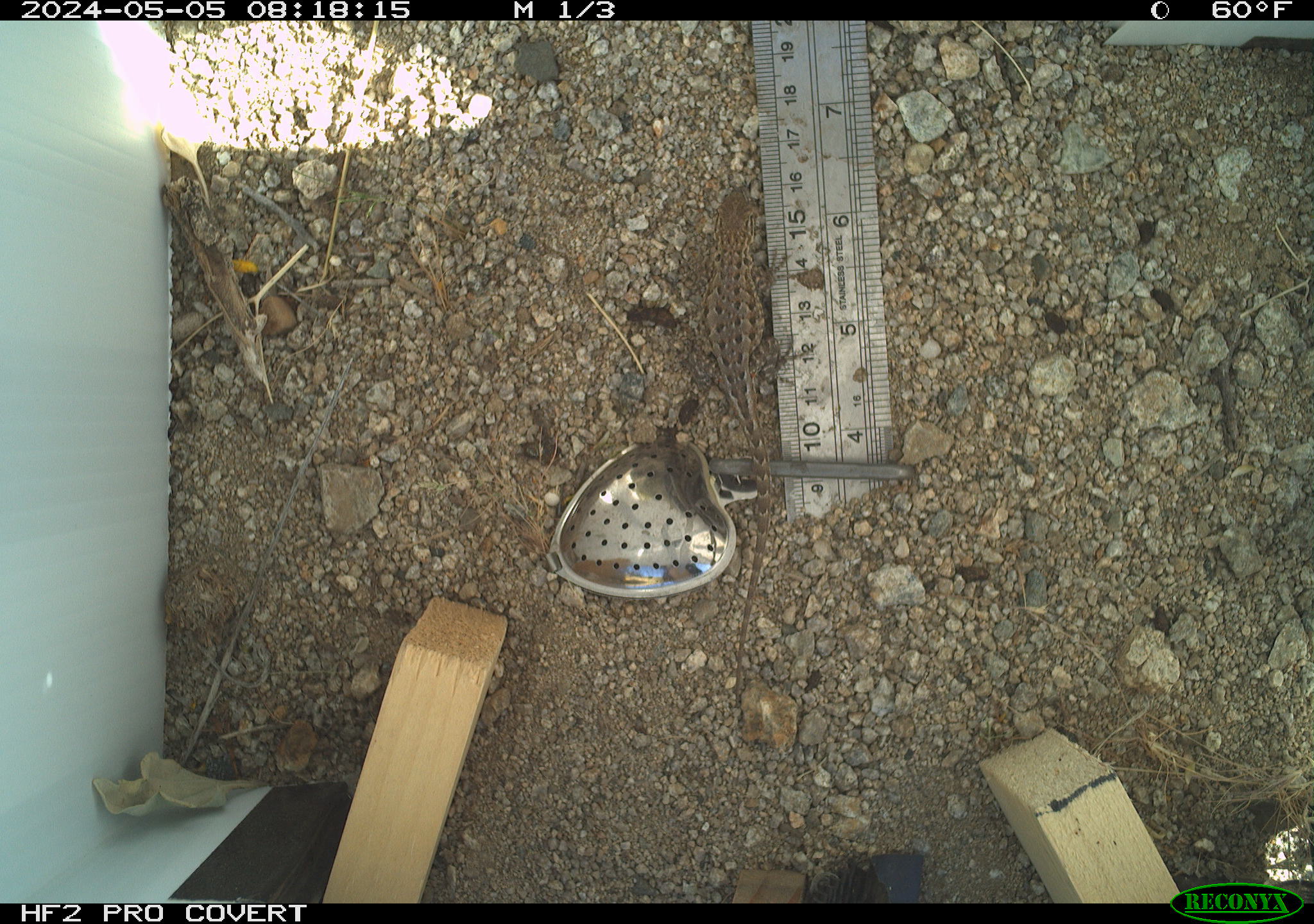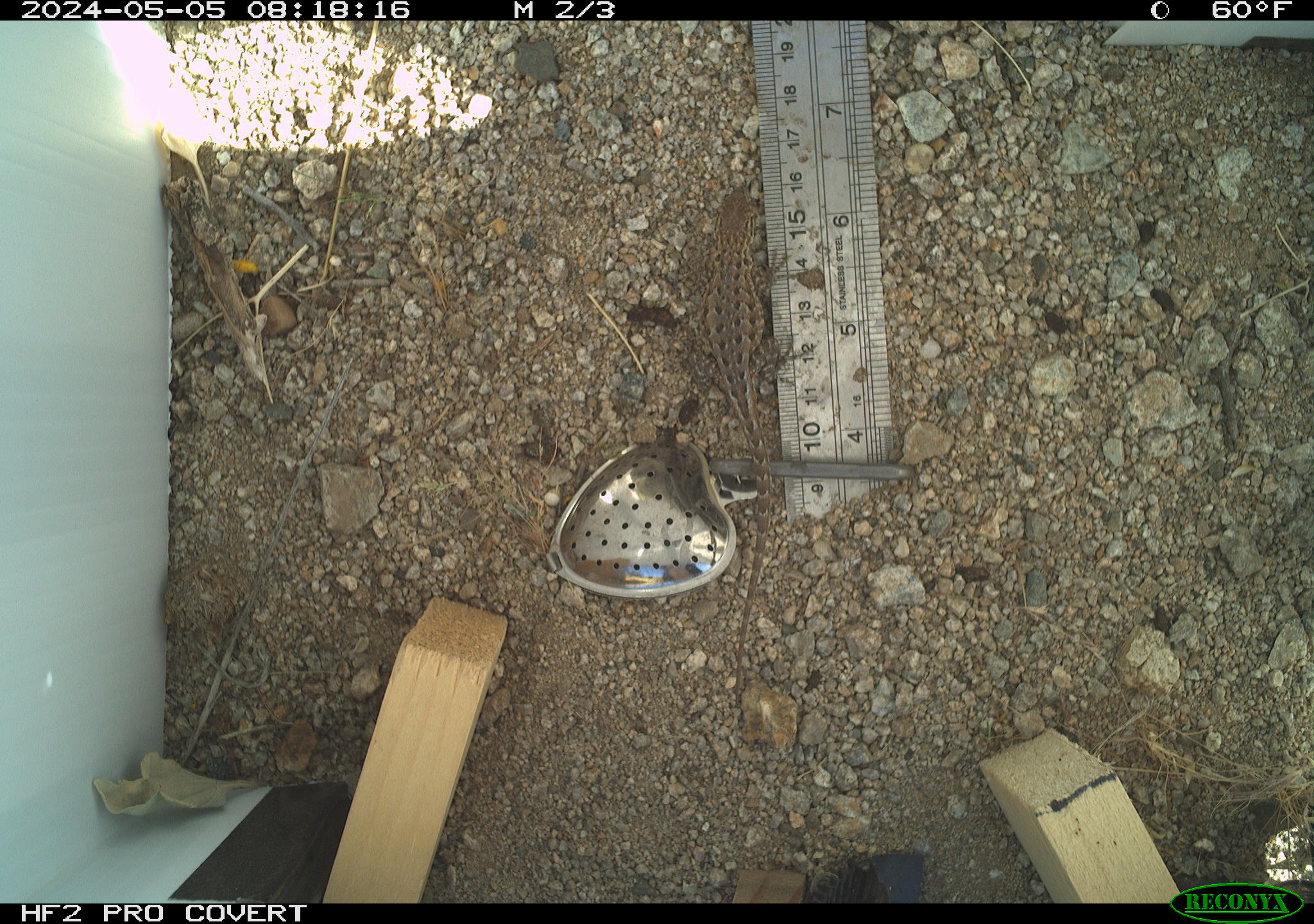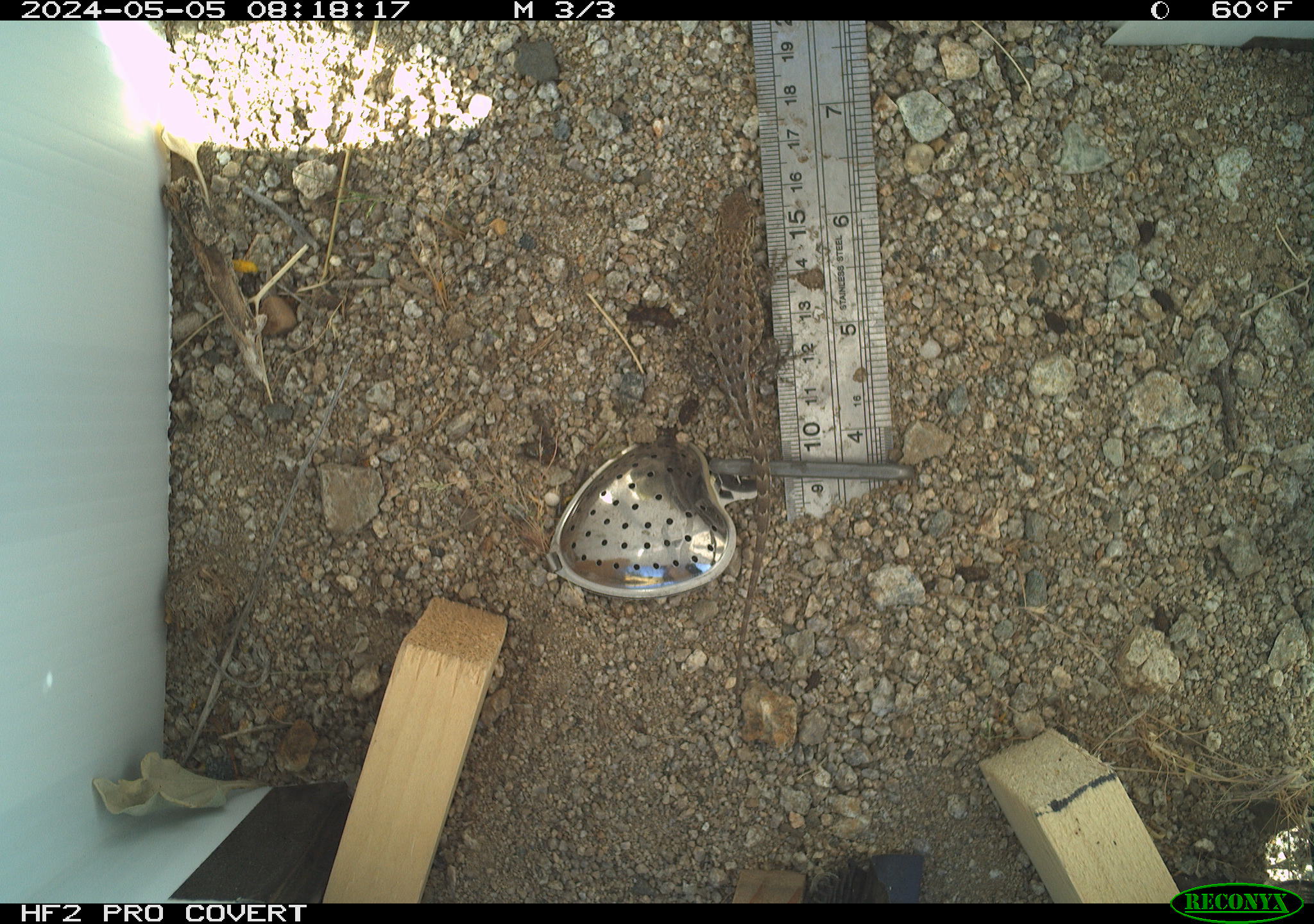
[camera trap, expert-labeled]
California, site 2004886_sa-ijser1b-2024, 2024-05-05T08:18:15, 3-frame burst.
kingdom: Animalia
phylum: Chordata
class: Reptilia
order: Squamata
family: Phrynosomatidae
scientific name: Phrynosomatidae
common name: phrynosomatid lizards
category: phrynosomatidae family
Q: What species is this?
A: Phrynosomatidae family (phrynosomatid lizards) (Phrynosomatidae).